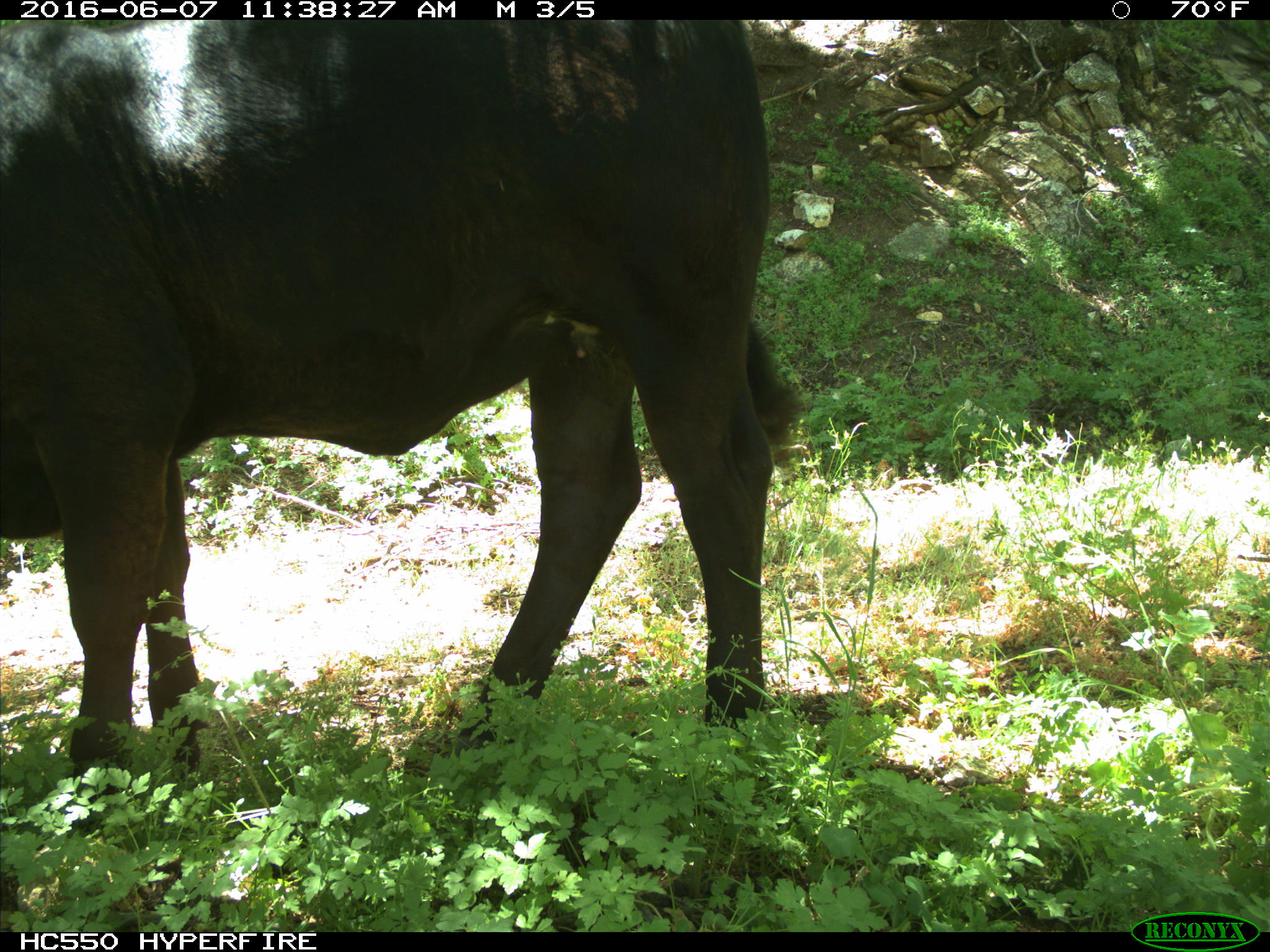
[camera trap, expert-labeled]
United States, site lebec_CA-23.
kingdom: Animalia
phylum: Chordata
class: Mammalia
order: Artiodactyla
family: Bovidae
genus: Bos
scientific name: Bos taurus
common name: domestic cow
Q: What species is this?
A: Bos taurus (domestic cow).